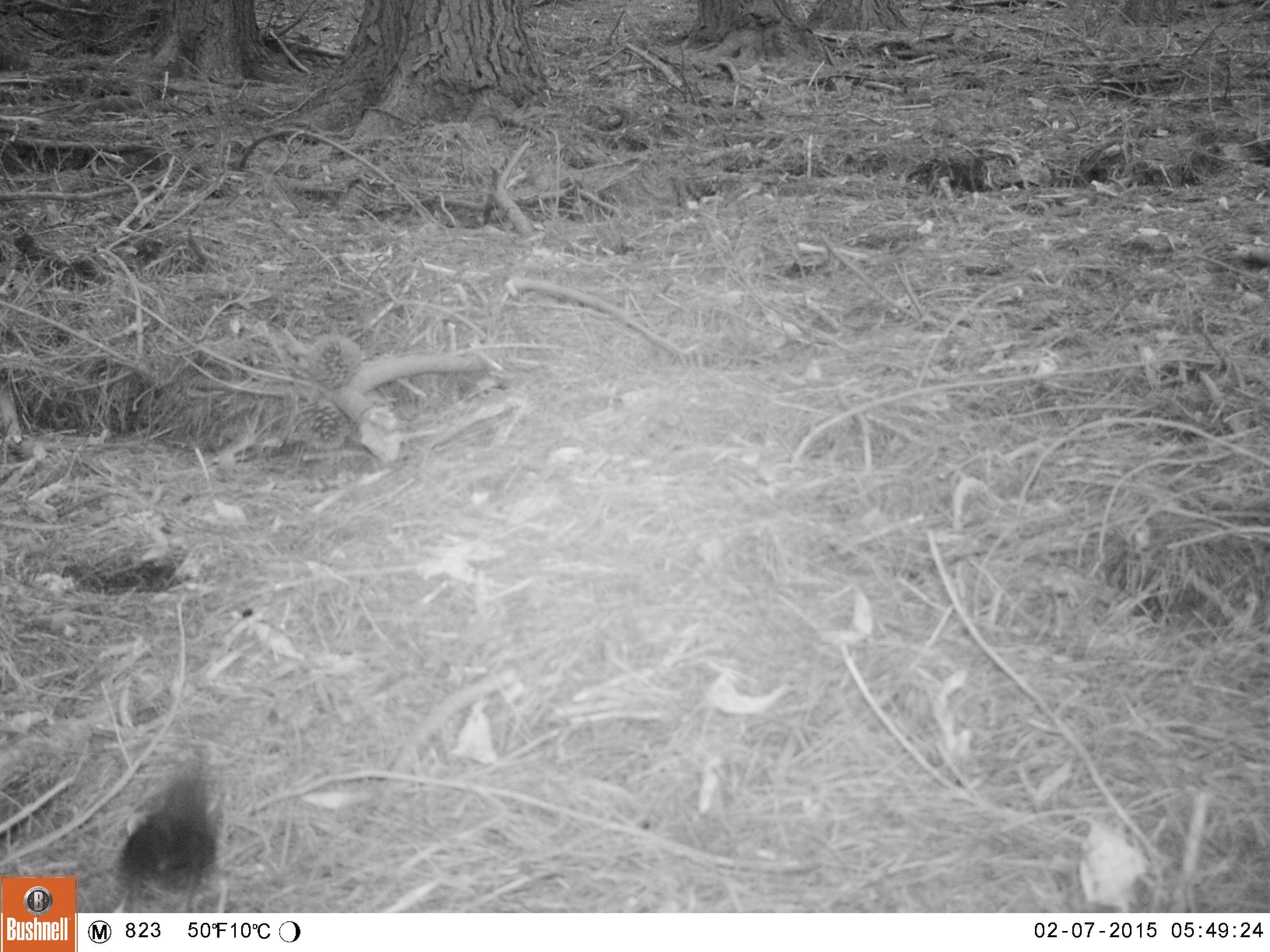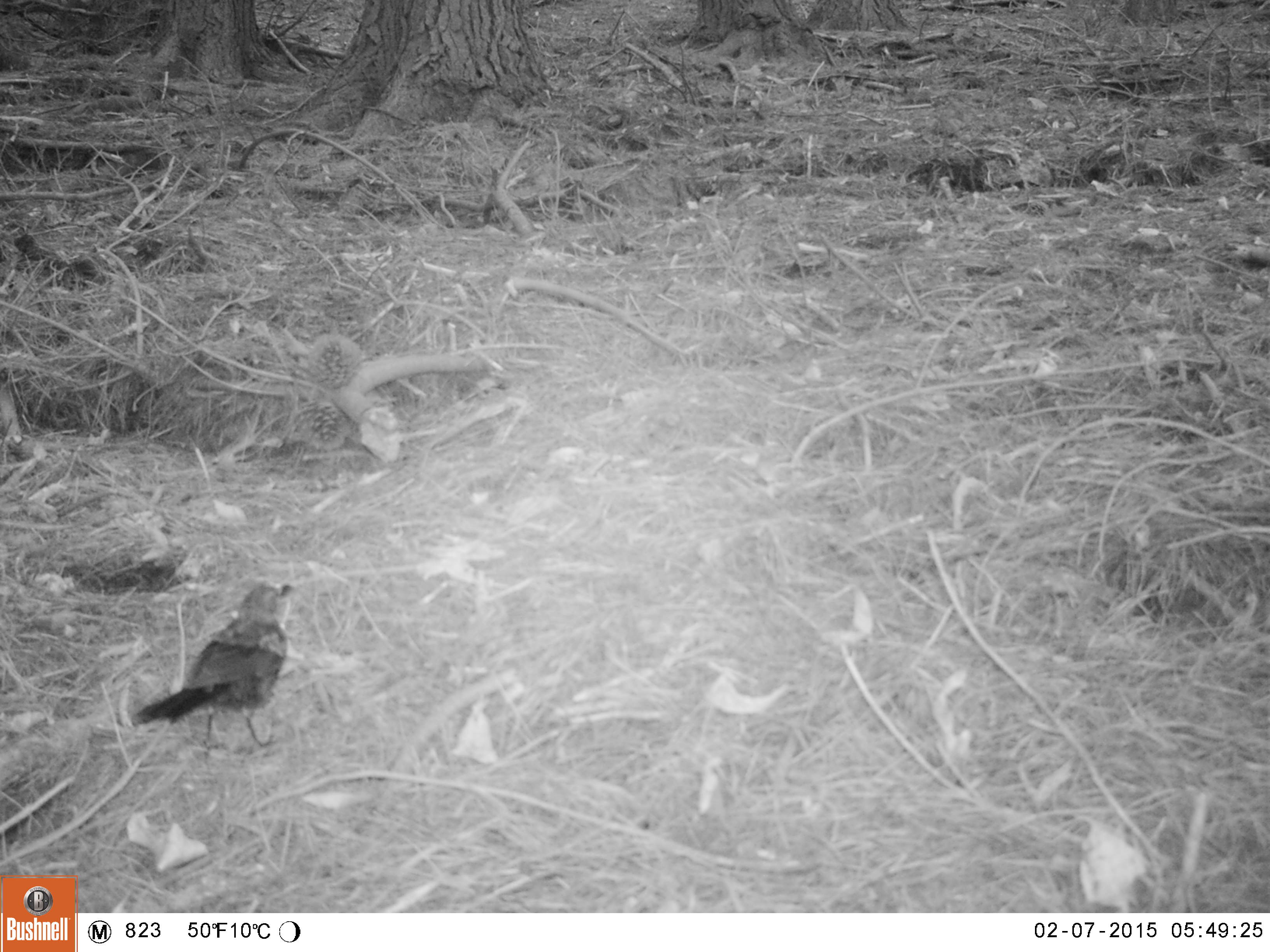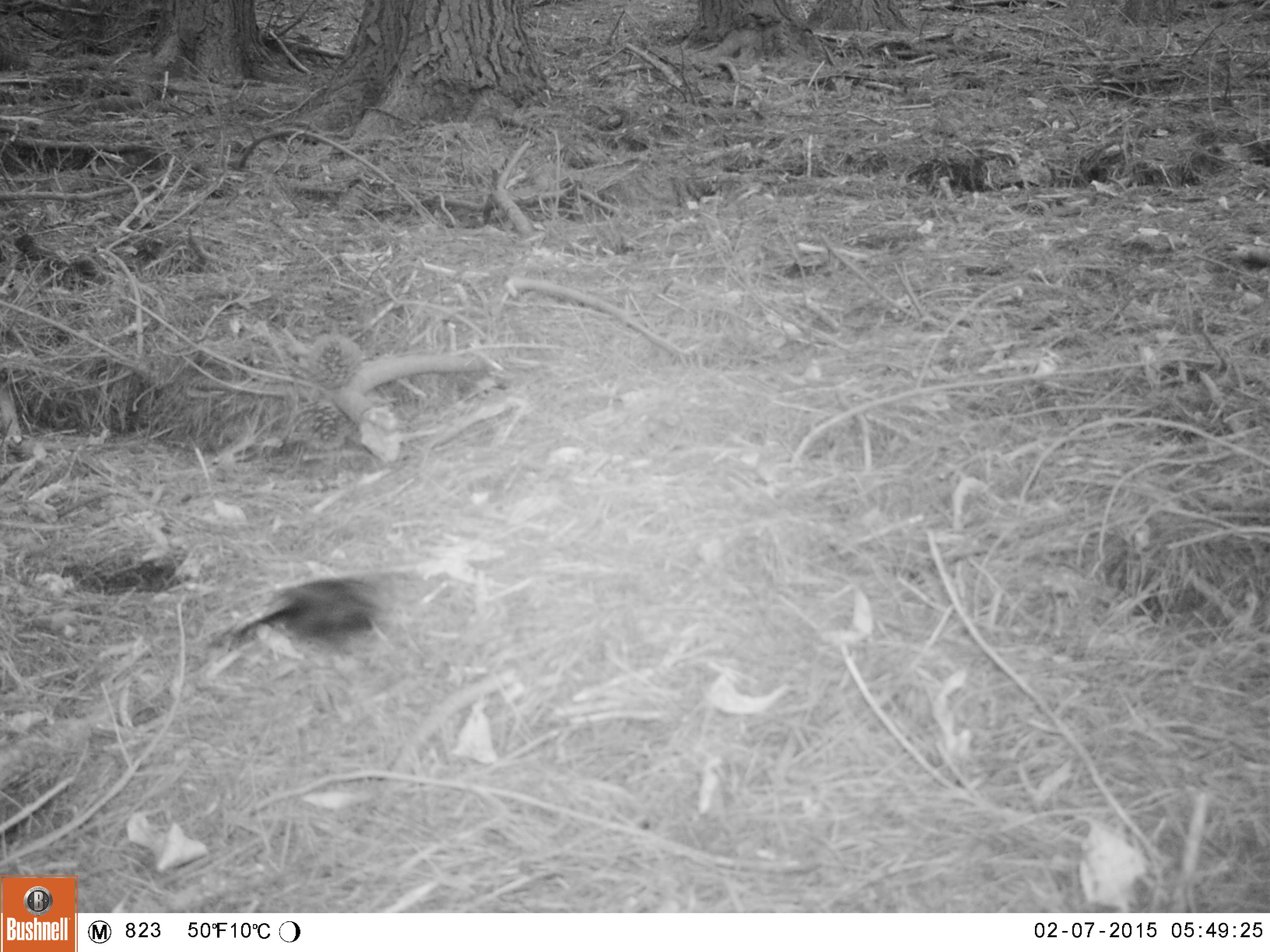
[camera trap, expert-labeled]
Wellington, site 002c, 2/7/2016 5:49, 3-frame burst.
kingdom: Animalia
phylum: Chordata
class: Aves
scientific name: Aves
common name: bird